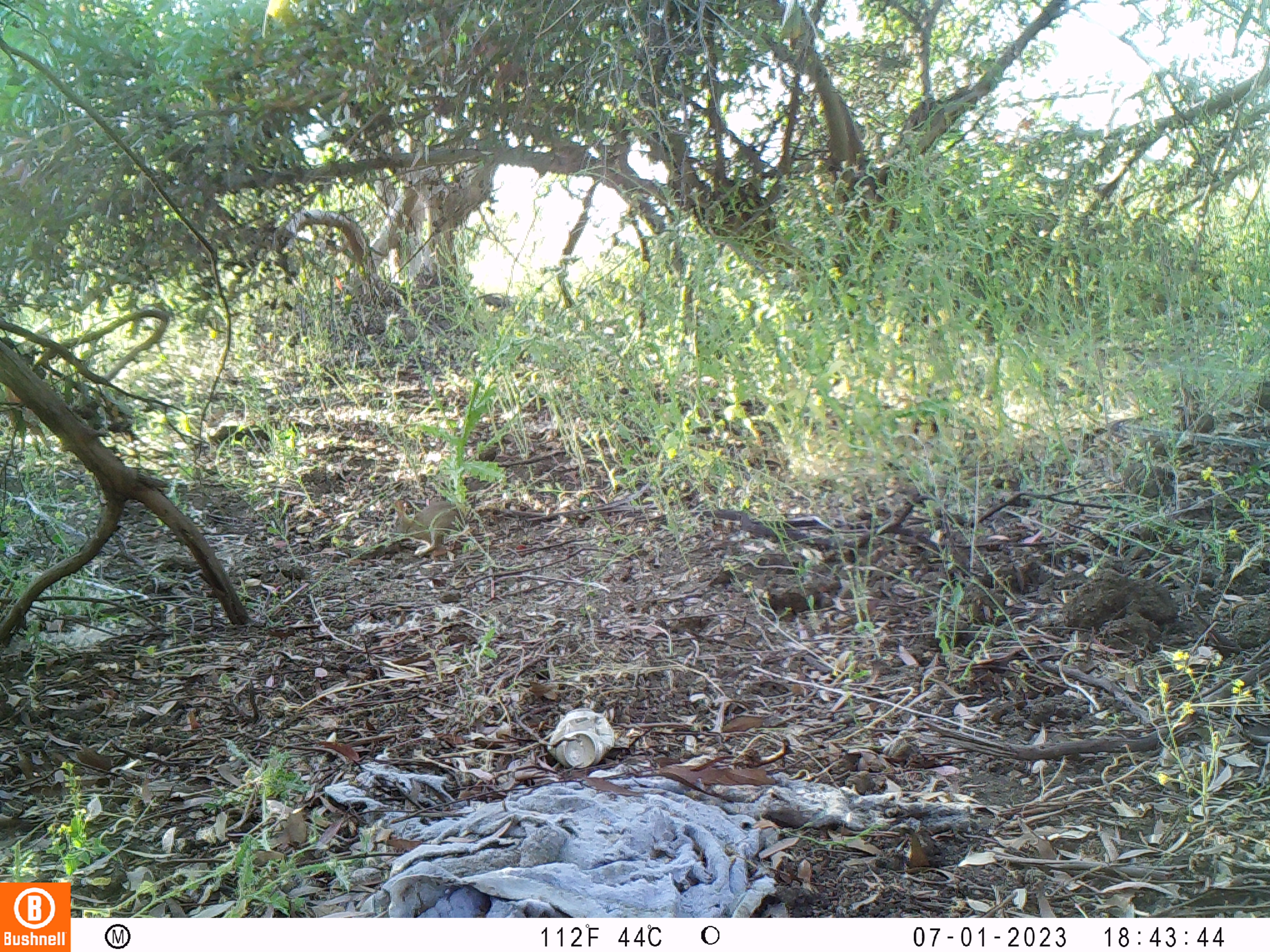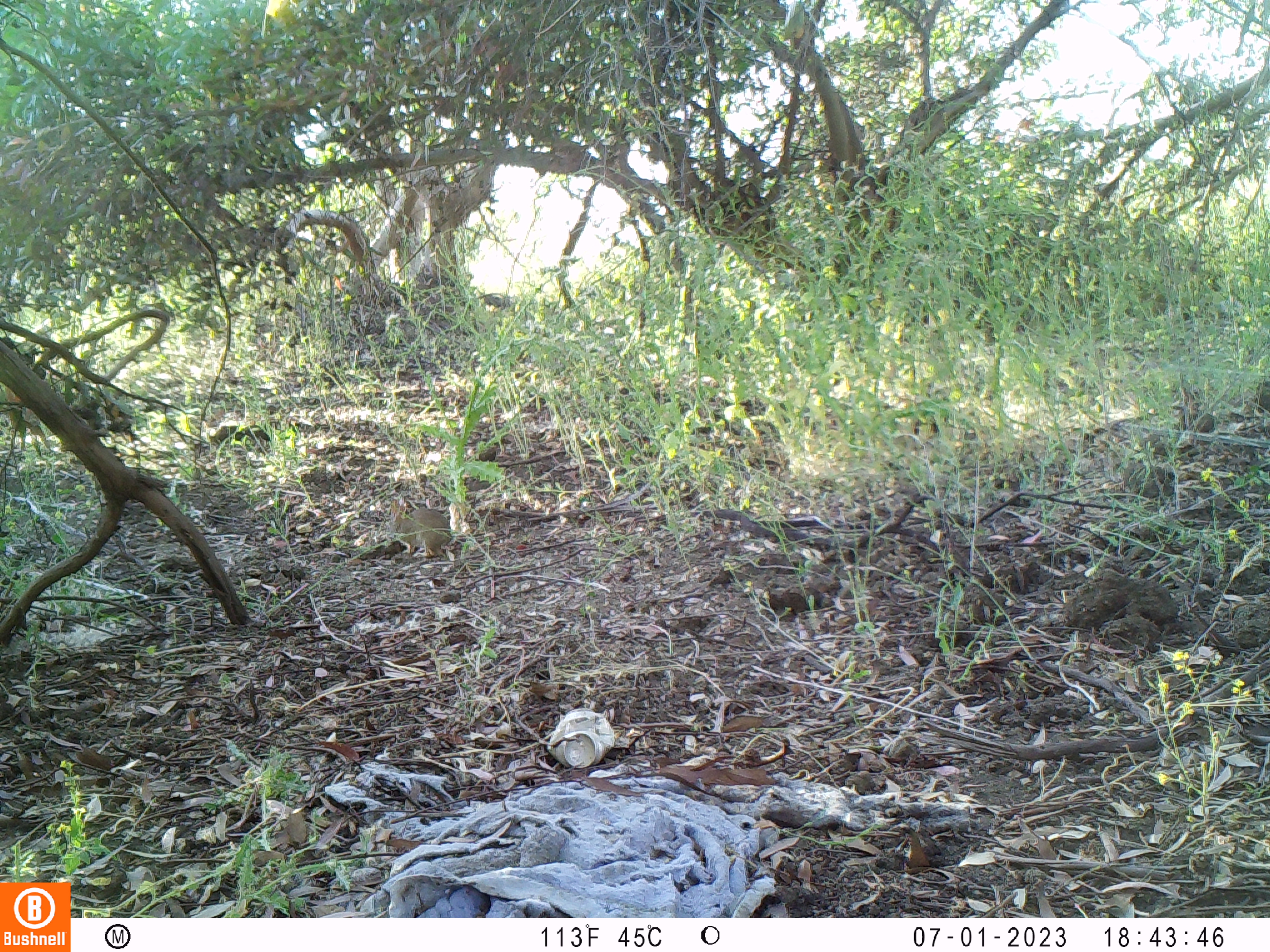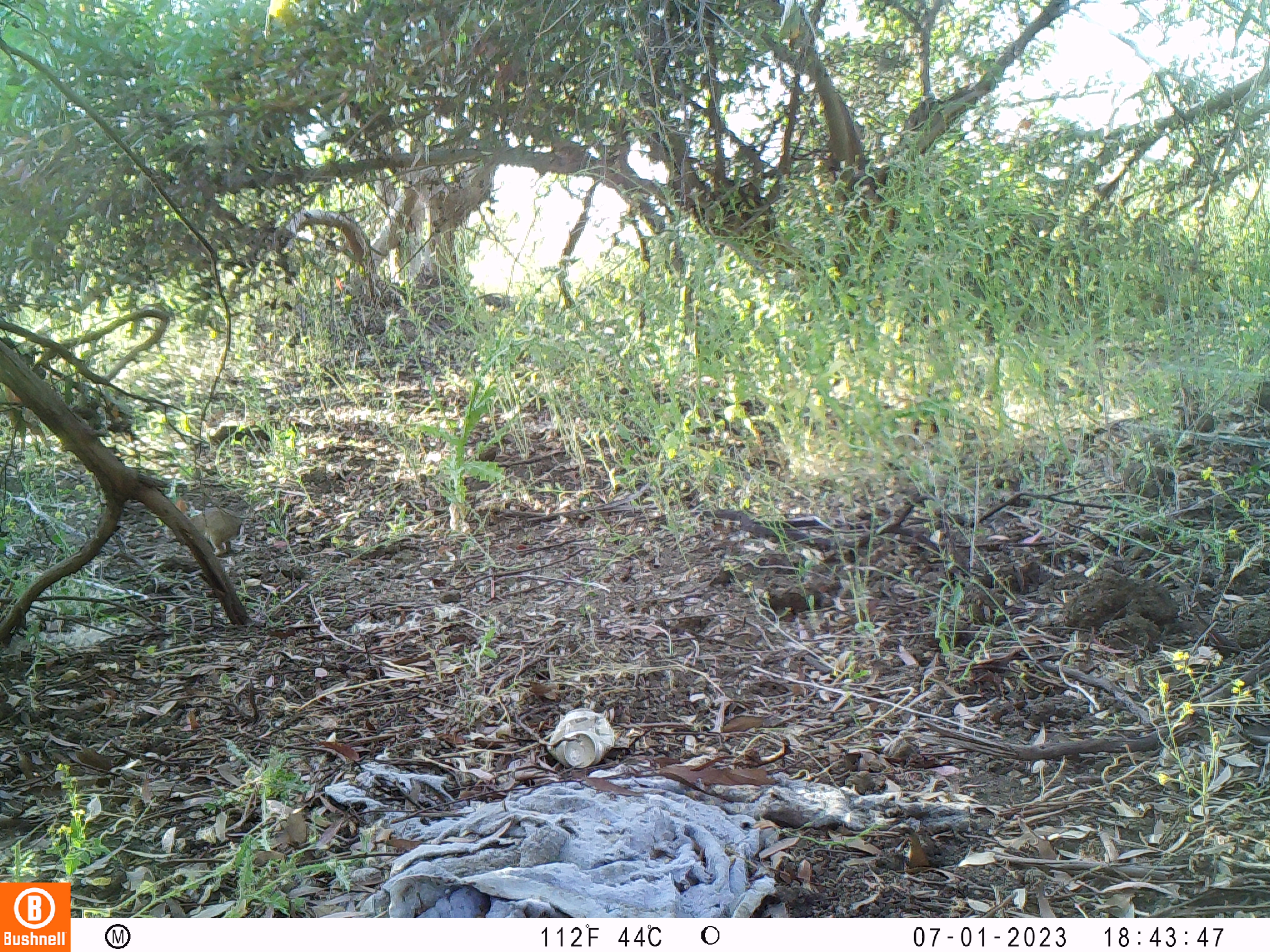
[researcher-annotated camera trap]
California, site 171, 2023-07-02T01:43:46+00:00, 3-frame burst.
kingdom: Animalia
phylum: Chordata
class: Mammalia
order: Lagomorpha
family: Leporidae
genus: Sylvilagus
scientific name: Sylvilagus bachmani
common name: brush rabbit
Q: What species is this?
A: Brush rabbit (Sylvilagus bachmani).